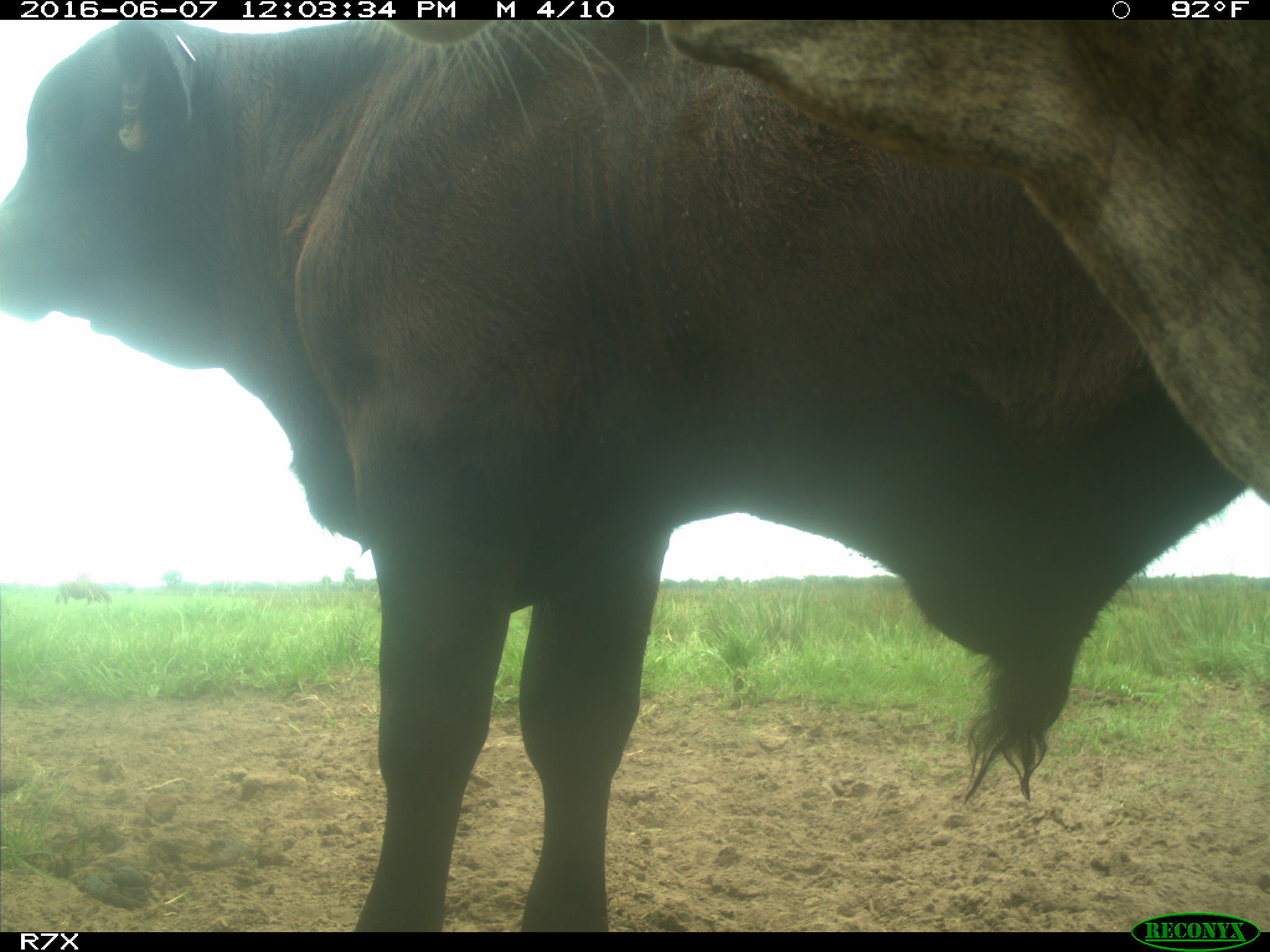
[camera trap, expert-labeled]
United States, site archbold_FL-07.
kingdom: Animalia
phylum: Chordata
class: Mammalia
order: Artiodactyla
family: Bovidae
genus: Bos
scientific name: Bos taurus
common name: domestic cow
Bos taurus (domestic cow).